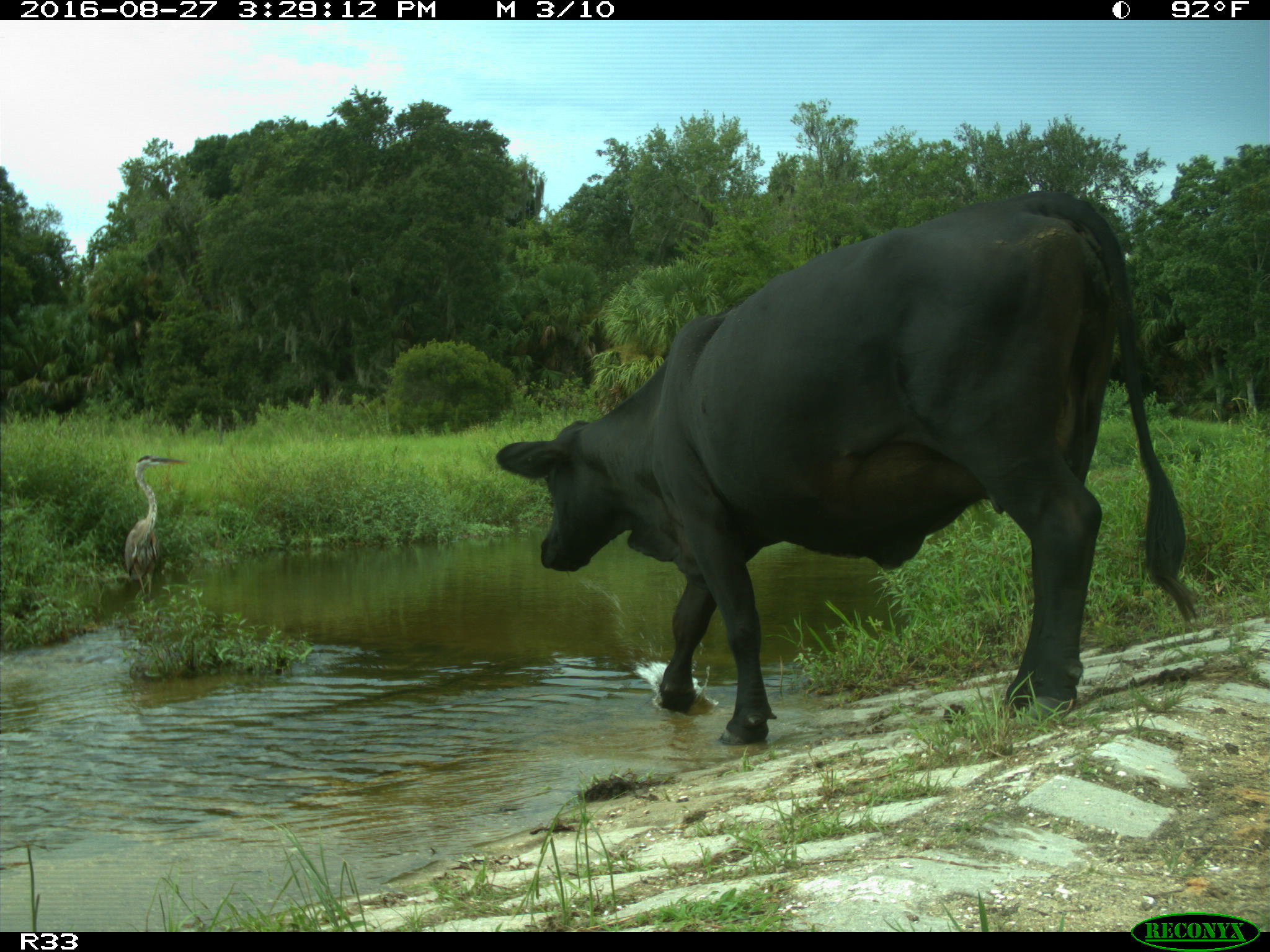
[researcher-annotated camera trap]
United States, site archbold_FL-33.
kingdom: Animalia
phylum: Chordata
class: Mammalia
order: Artiodactyla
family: Bovidae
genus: Bos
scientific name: Bos taurus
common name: domestic cow